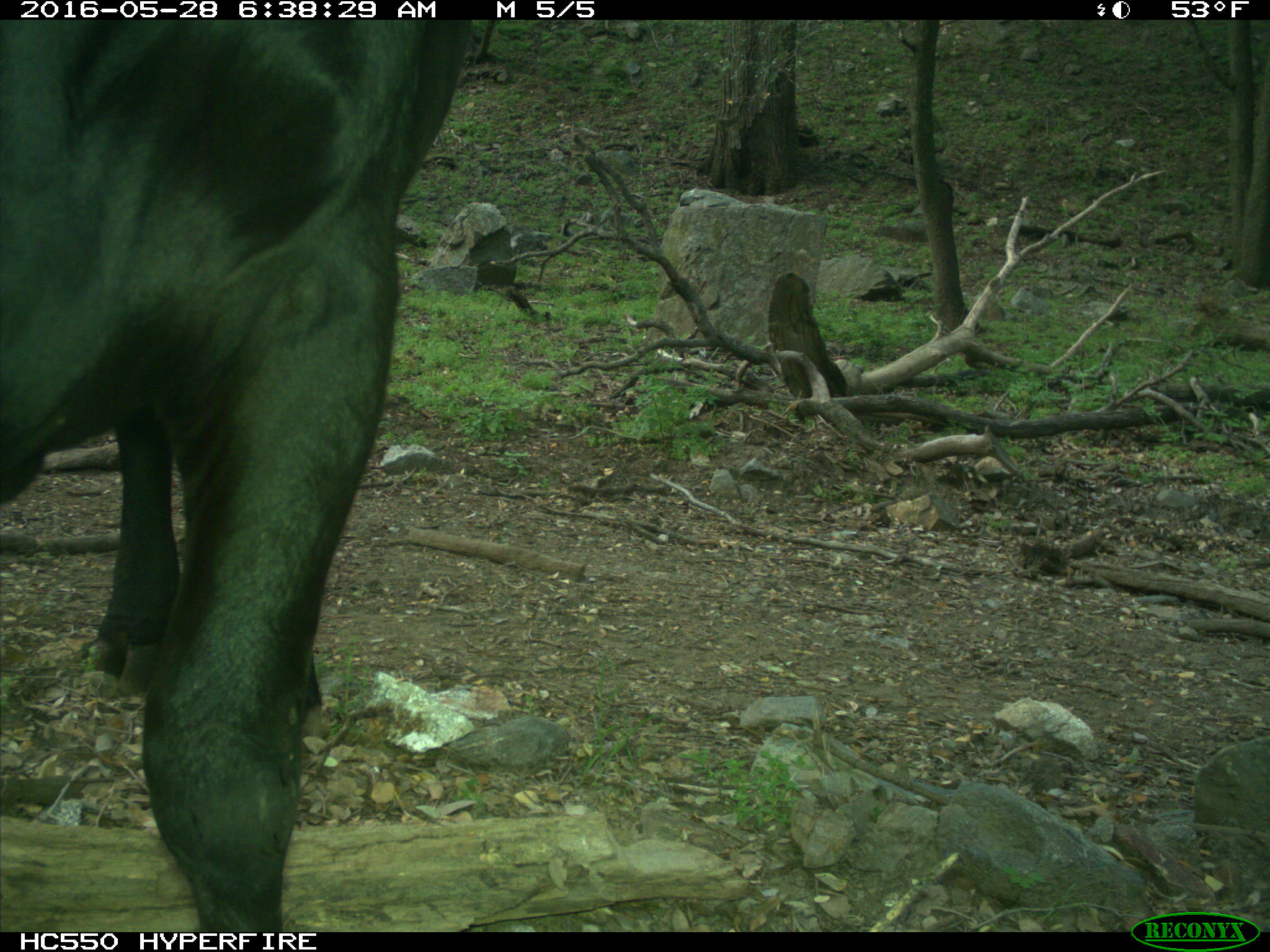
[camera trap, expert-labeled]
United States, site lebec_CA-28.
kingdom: Animalia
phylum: Chordata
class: Mammalia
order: Artiodactyla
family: Bovidae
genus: Bos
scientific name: Bos taurus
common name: domestic cow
Bos taurus (domestic cow).